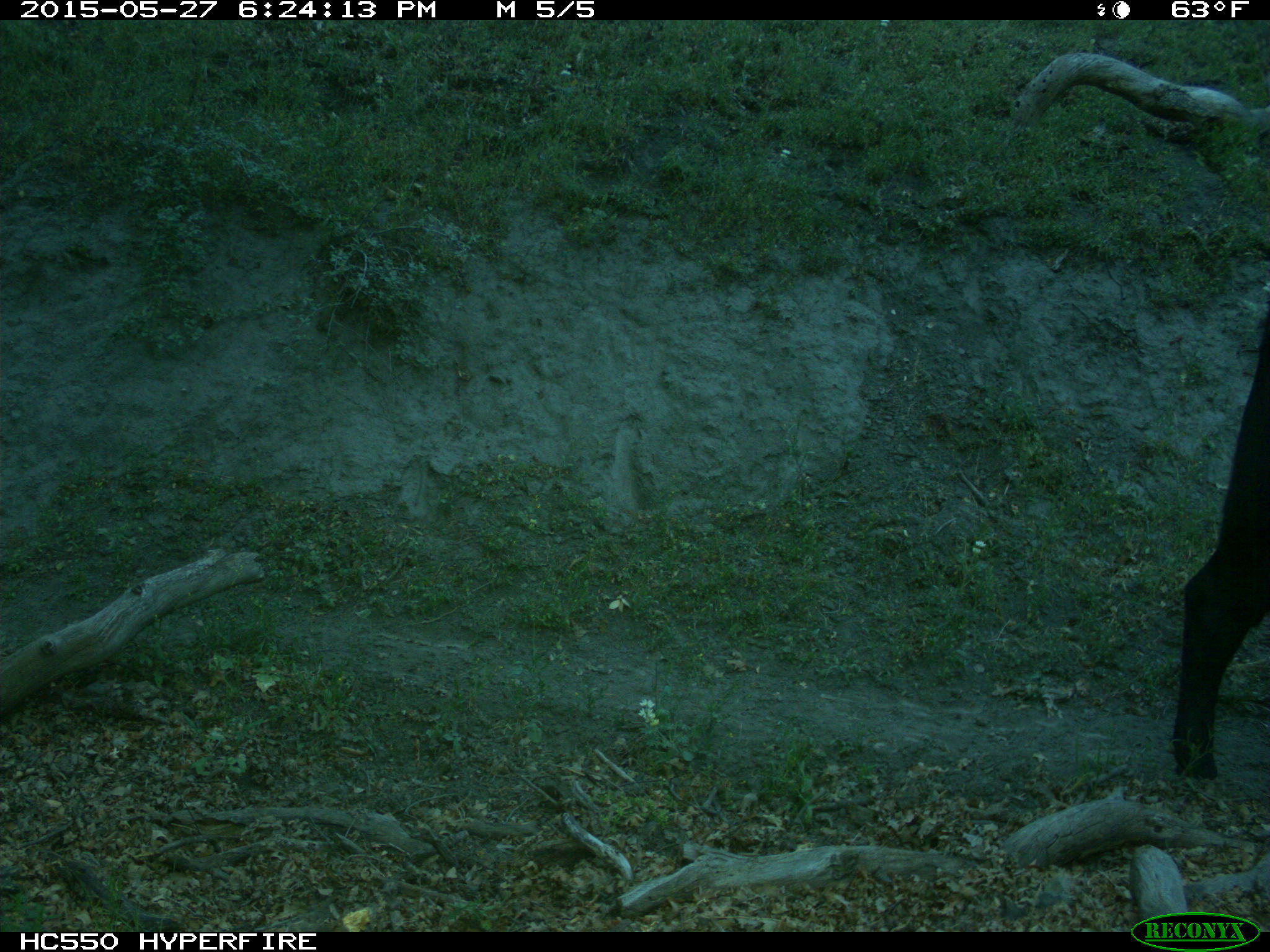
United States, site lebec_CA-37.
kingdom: Animalia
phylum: Chordata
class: Mammalia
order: Artiodactyla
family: Bovidae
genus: Bos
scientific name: Bos taurus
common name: domestic cow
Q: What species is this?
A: Bos taurus (domestic cow).